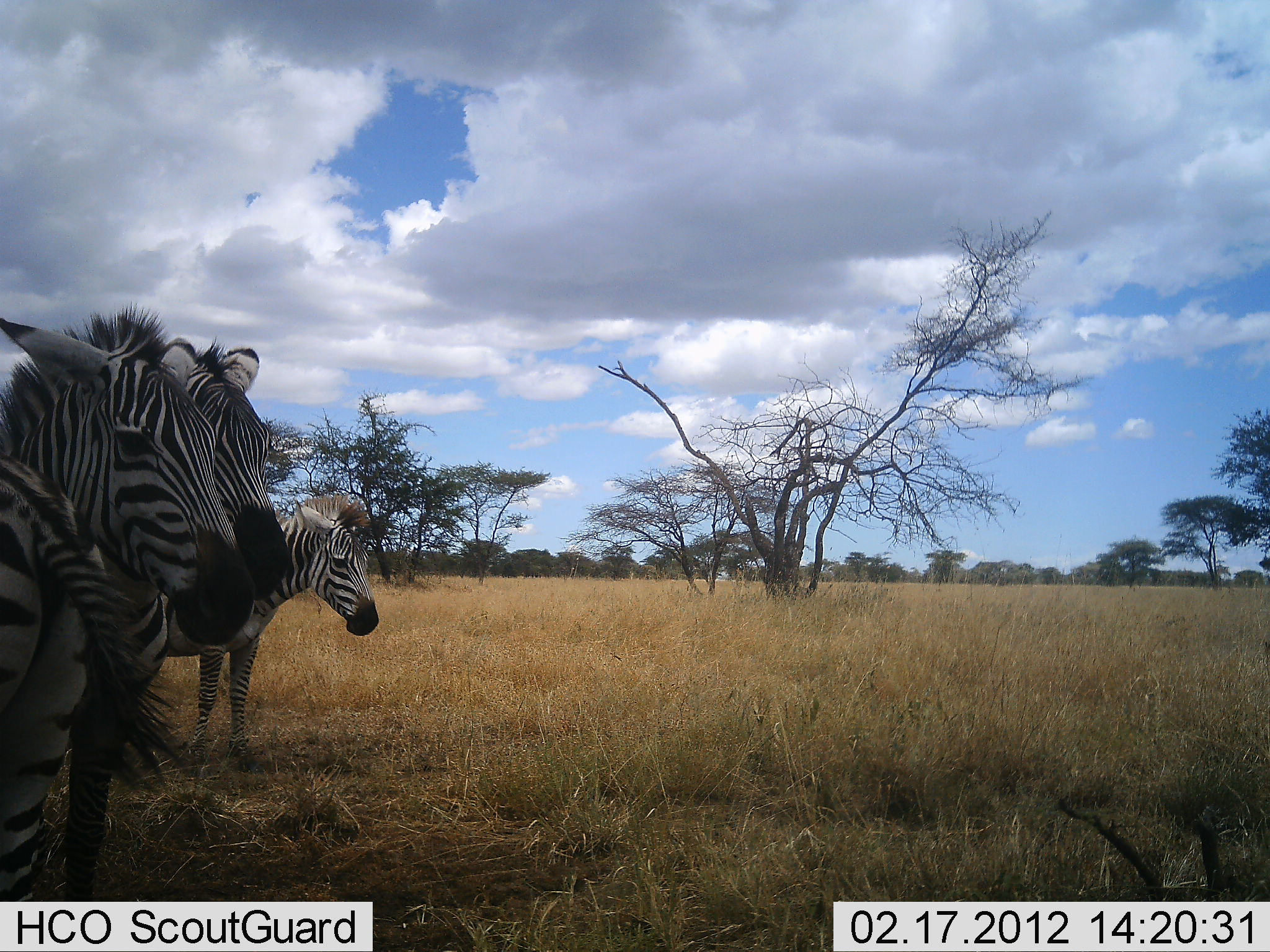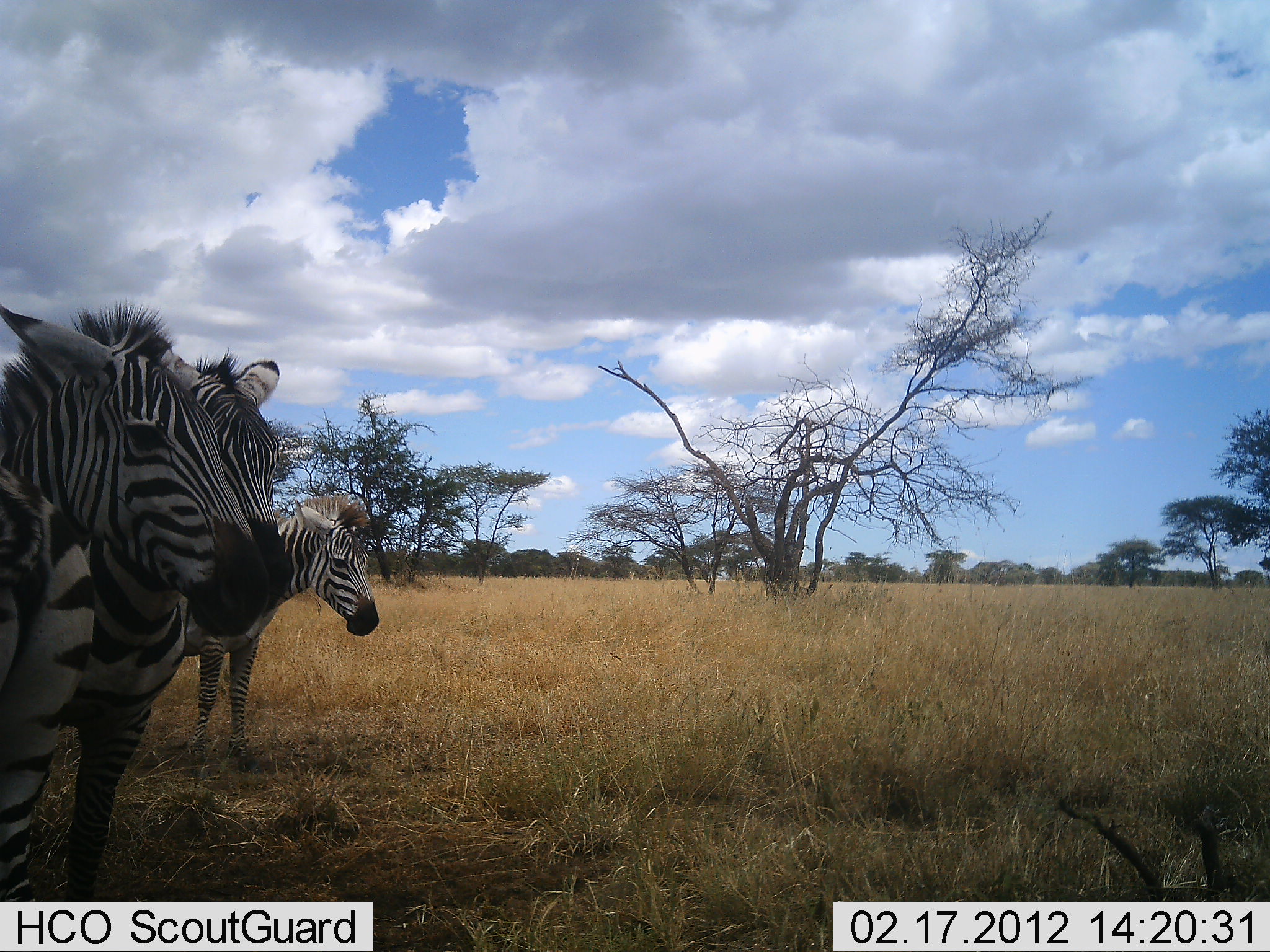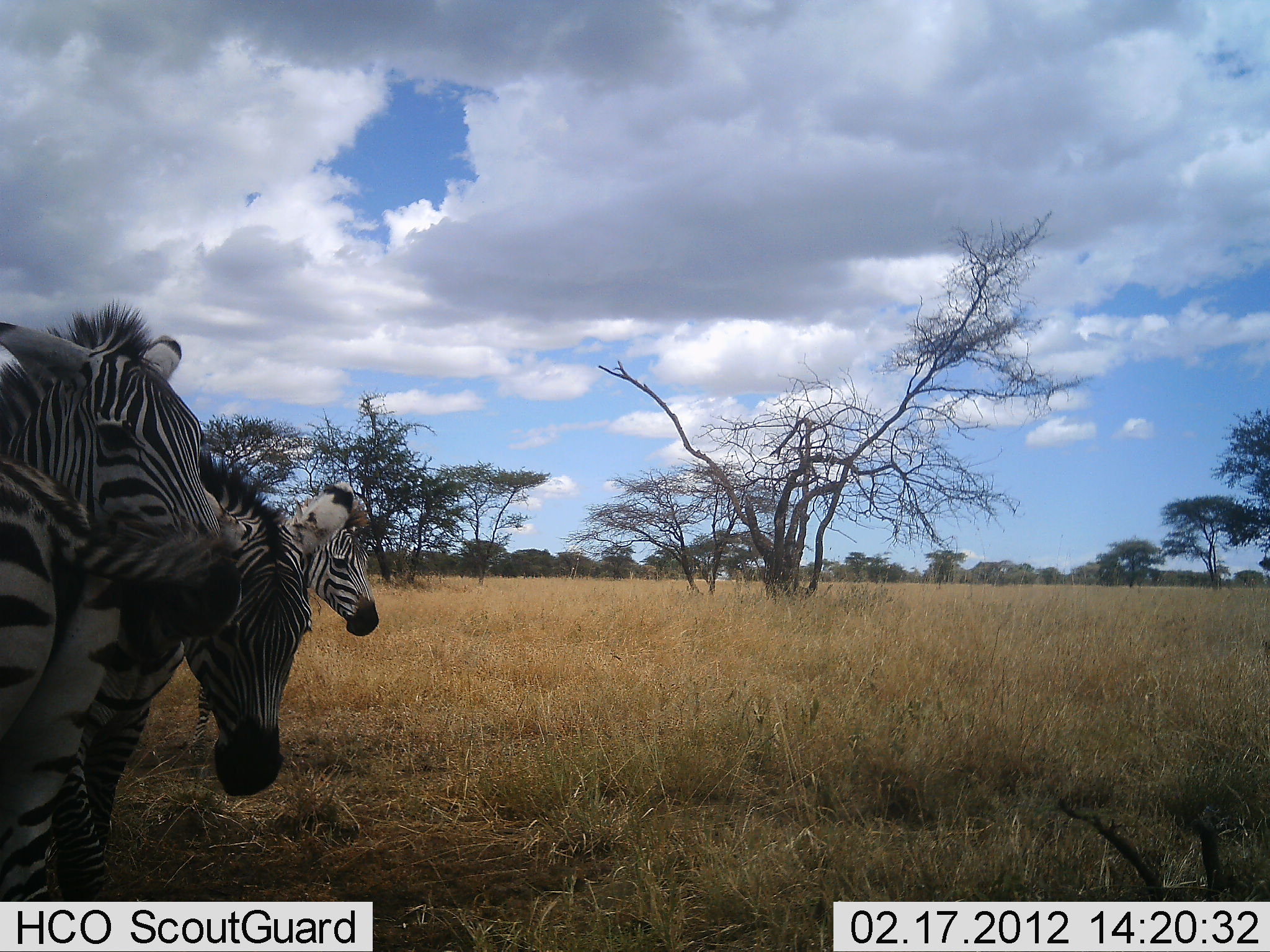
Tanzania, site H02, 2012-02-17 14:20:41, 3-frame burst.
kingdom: Animalia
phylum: Chordata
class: Mammalia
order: Perissodactyla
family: Equidae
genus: Equus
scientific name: Equus quagga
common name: plains zebra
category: zebra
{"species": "zebra (plains zebra) (Equus quagga)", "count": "3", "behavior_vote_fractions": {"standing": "100%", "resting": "0%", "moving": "0%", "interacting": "11%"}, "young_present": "5%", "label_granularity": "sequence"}